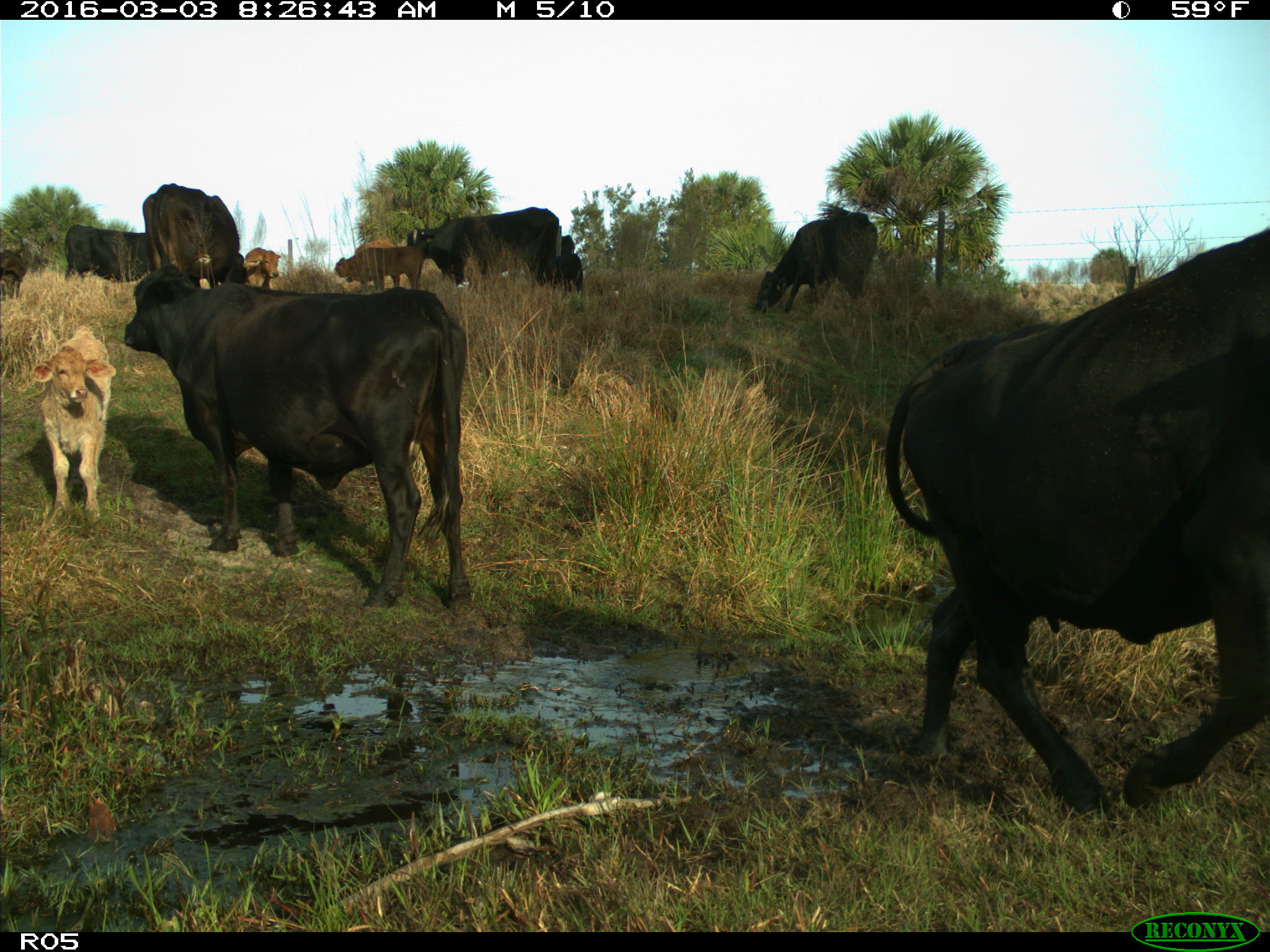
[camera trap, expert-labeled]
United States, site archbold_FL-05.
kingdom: Animalia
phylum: Chordata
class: Mammalia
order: Artiodactyla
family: Bovidae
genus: Bos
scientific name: Bos taurus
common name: domestic cow